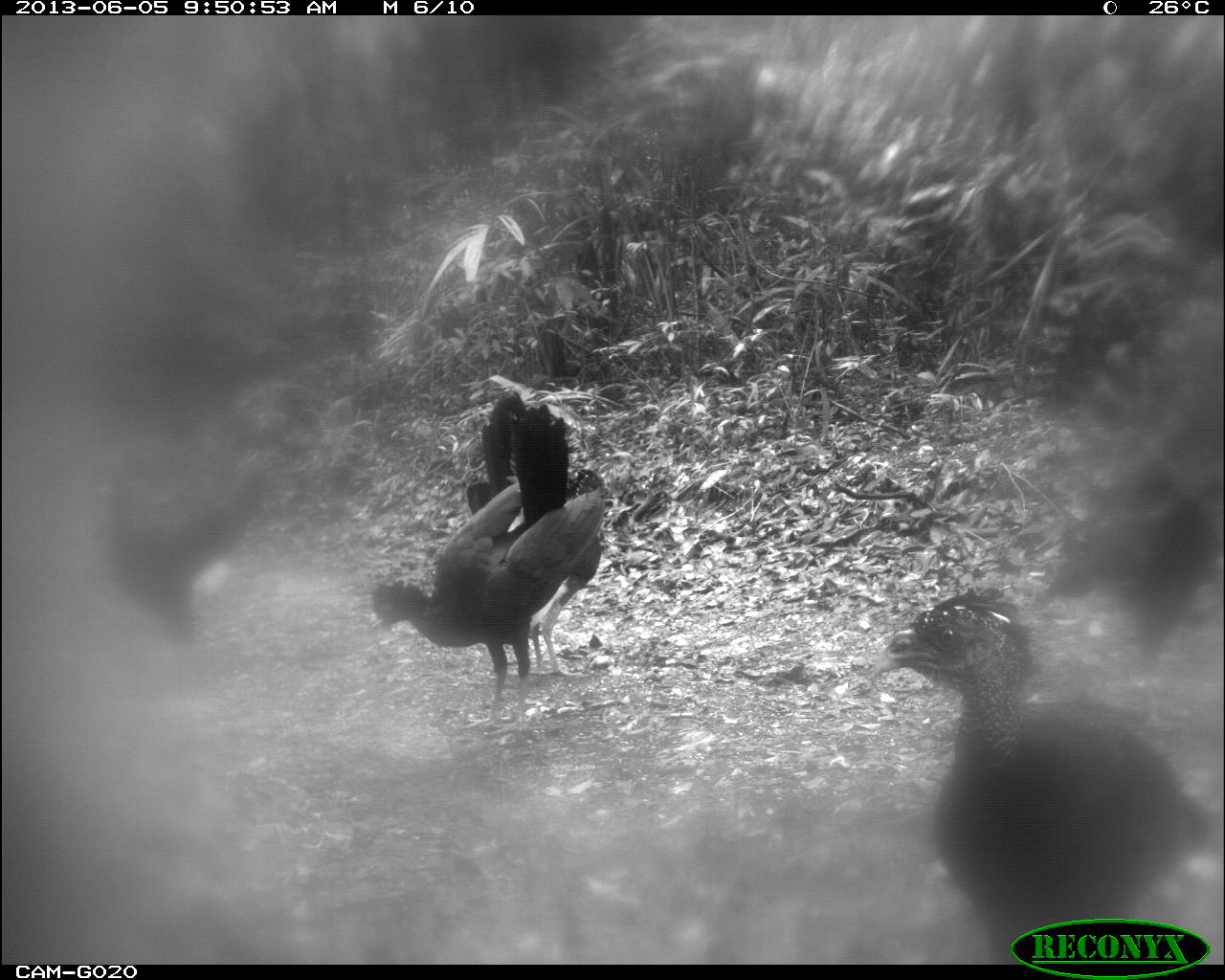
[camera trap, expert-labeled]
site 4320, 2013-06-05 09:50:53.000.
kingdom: Animalia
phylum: Chordata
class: Aves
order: Galliformes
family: Cracidae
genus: Crax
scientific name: Crax rubra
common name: great curassow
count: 5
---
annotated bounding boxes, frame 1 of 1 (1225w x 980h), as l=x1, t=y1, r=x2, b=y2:
crax rubra: l=862, t=587, r=1225, b=964; l=368, t=392, r=608, b=738; l=1034, t=439, r=1214, b=719; l=90, t=454, r=268, b=642; l=511, t=466, r=612, b=678